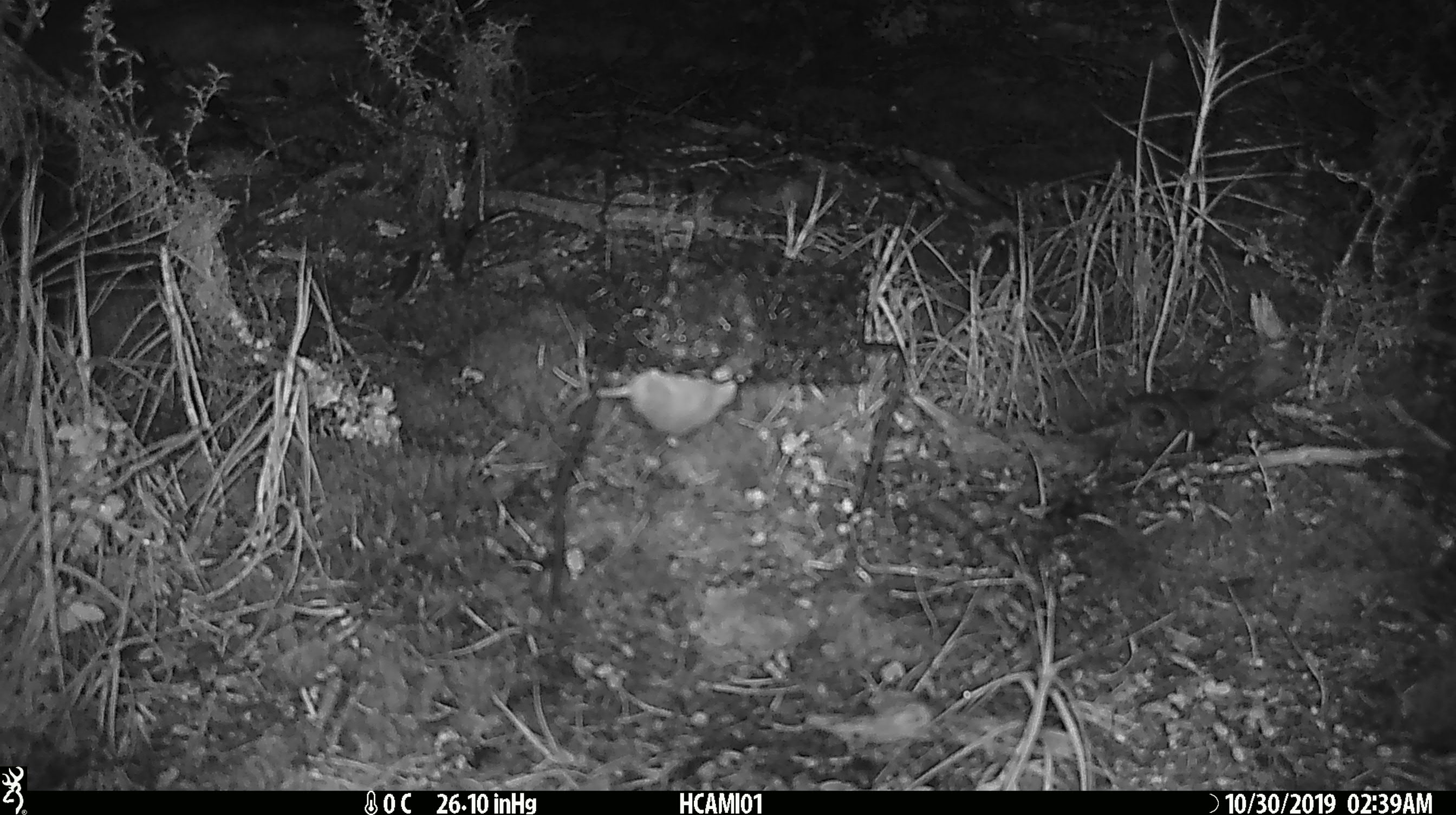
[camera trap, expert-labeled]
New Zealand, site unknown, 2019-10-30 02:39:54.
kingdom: Animalia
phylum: Chordata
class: Mammalia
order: Rodentia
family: Muridae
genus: Mus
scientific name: Mus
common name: mouse